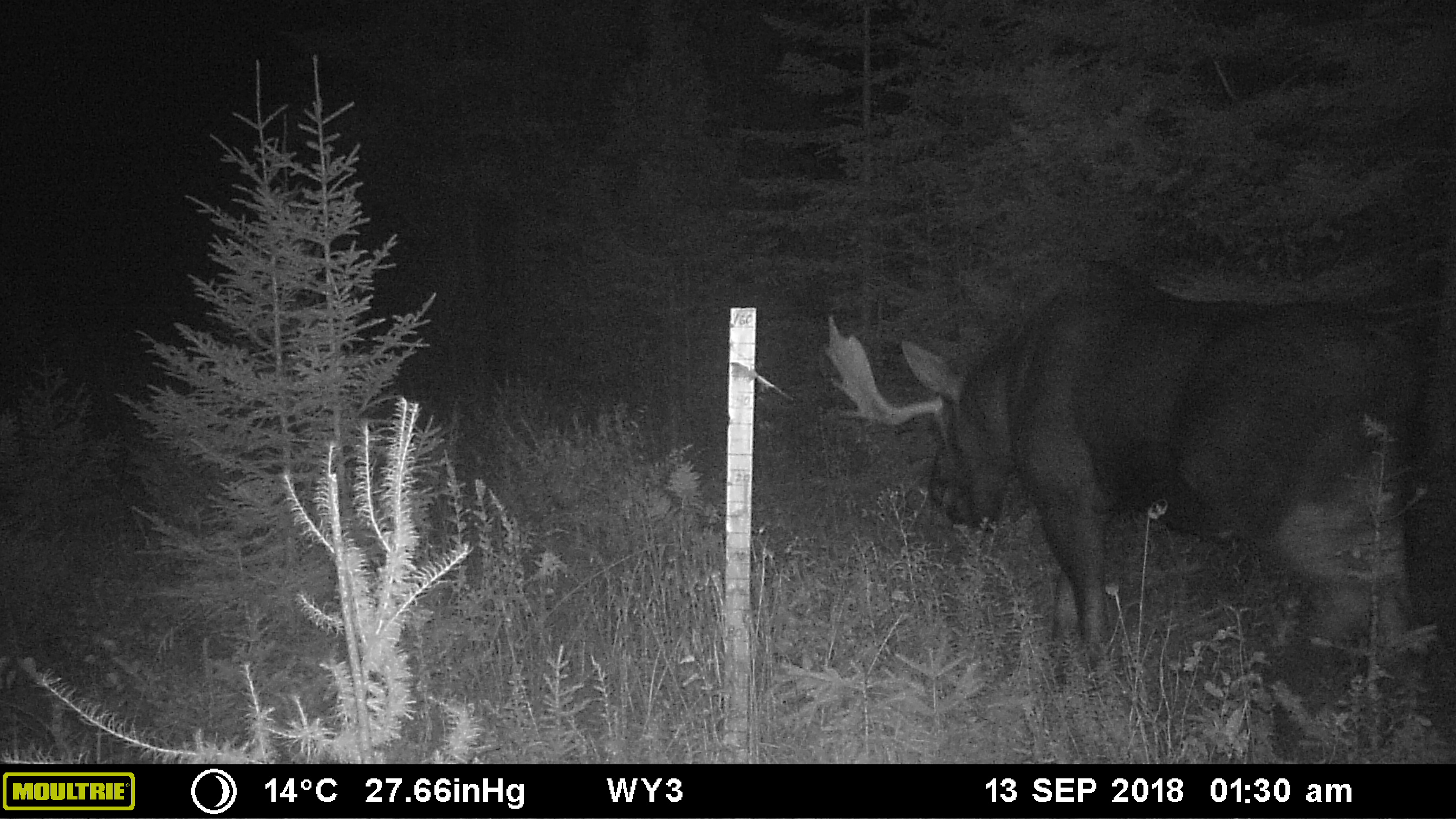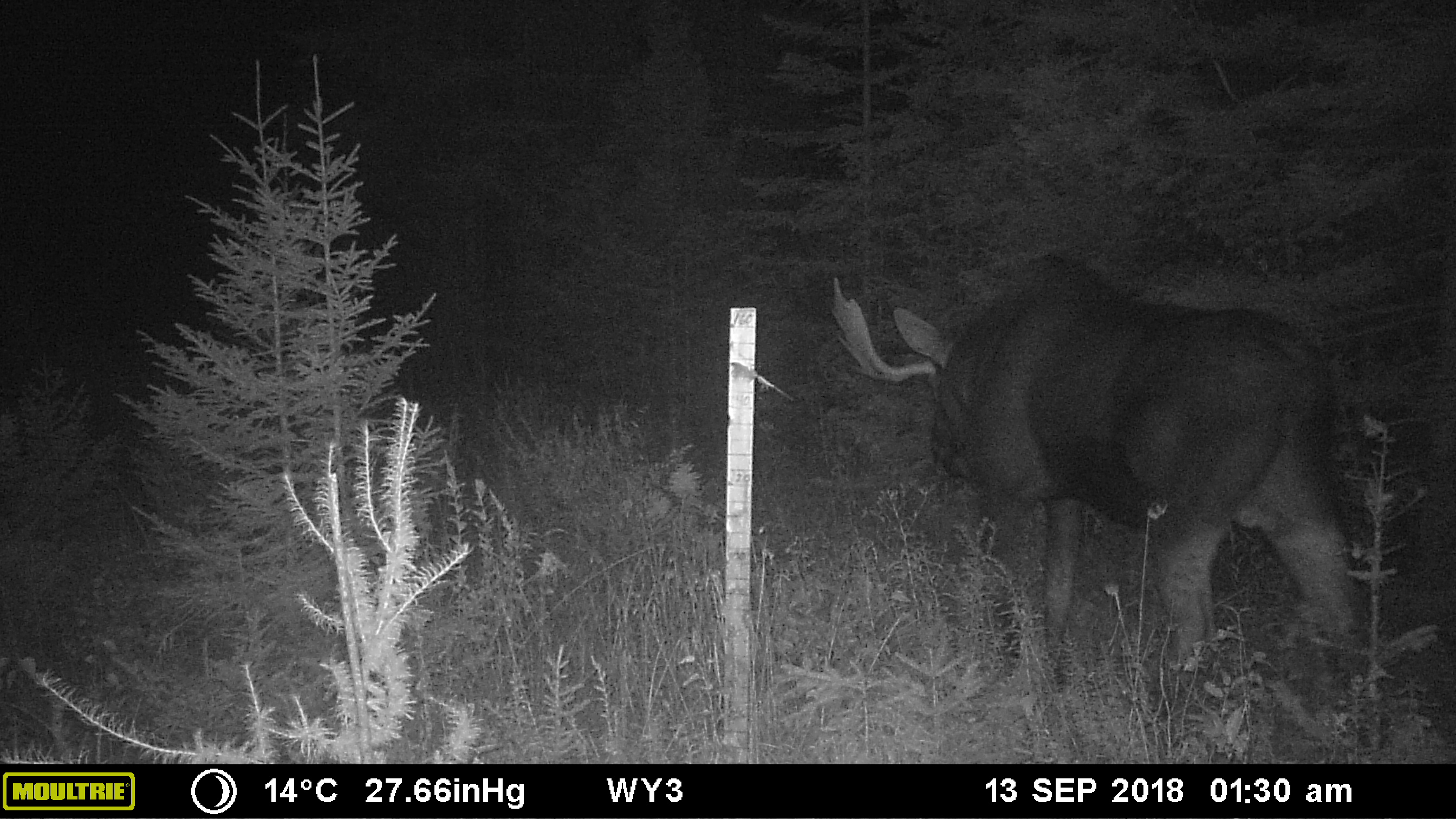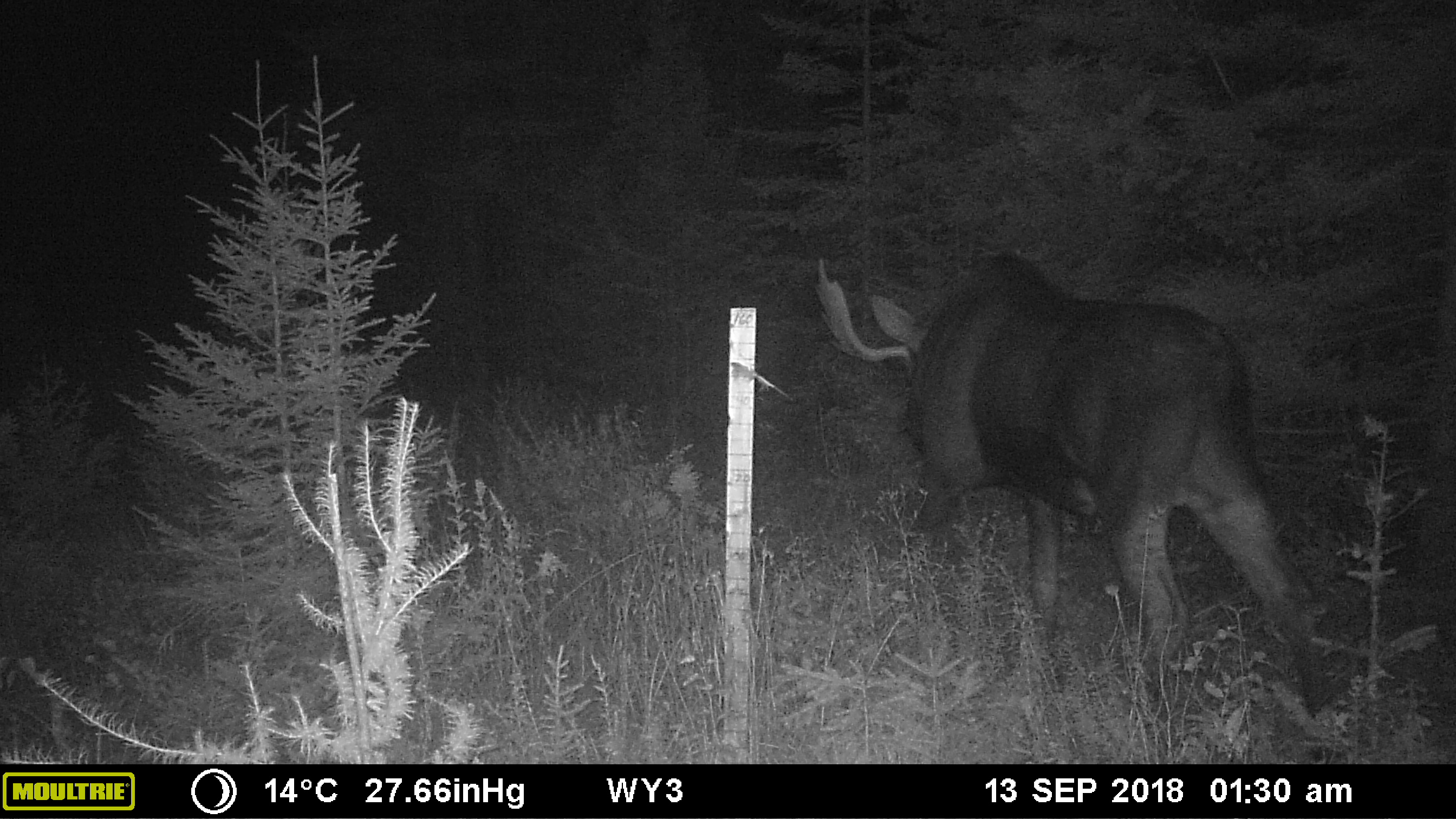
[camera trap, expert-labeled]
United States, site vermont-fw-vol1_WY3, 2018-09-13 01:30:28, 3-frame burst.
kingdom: Animalia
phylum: Chordata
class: Mammalia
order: Artiodactyla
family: Cervidae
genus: Alces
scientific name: Alces alces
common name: moose